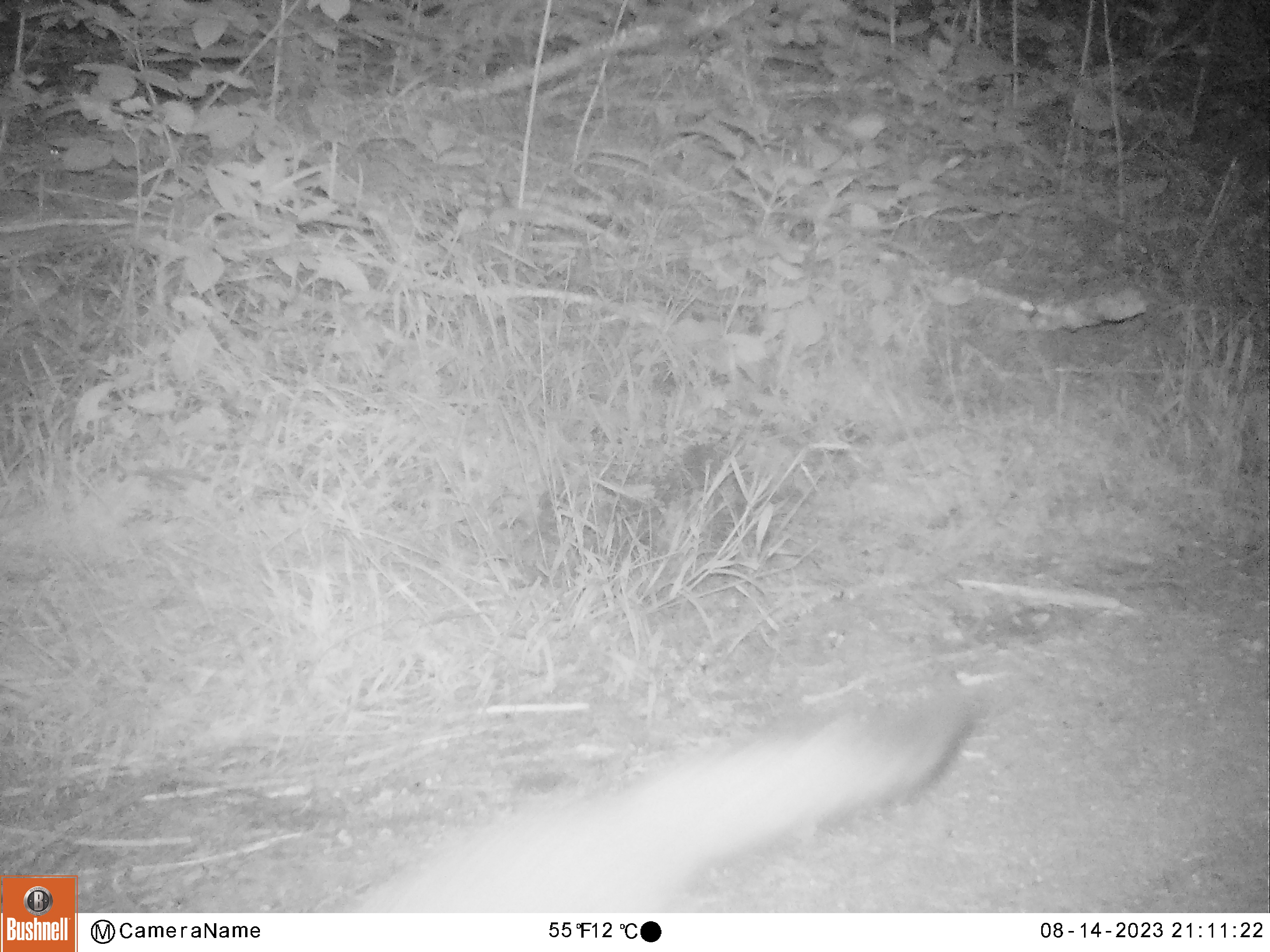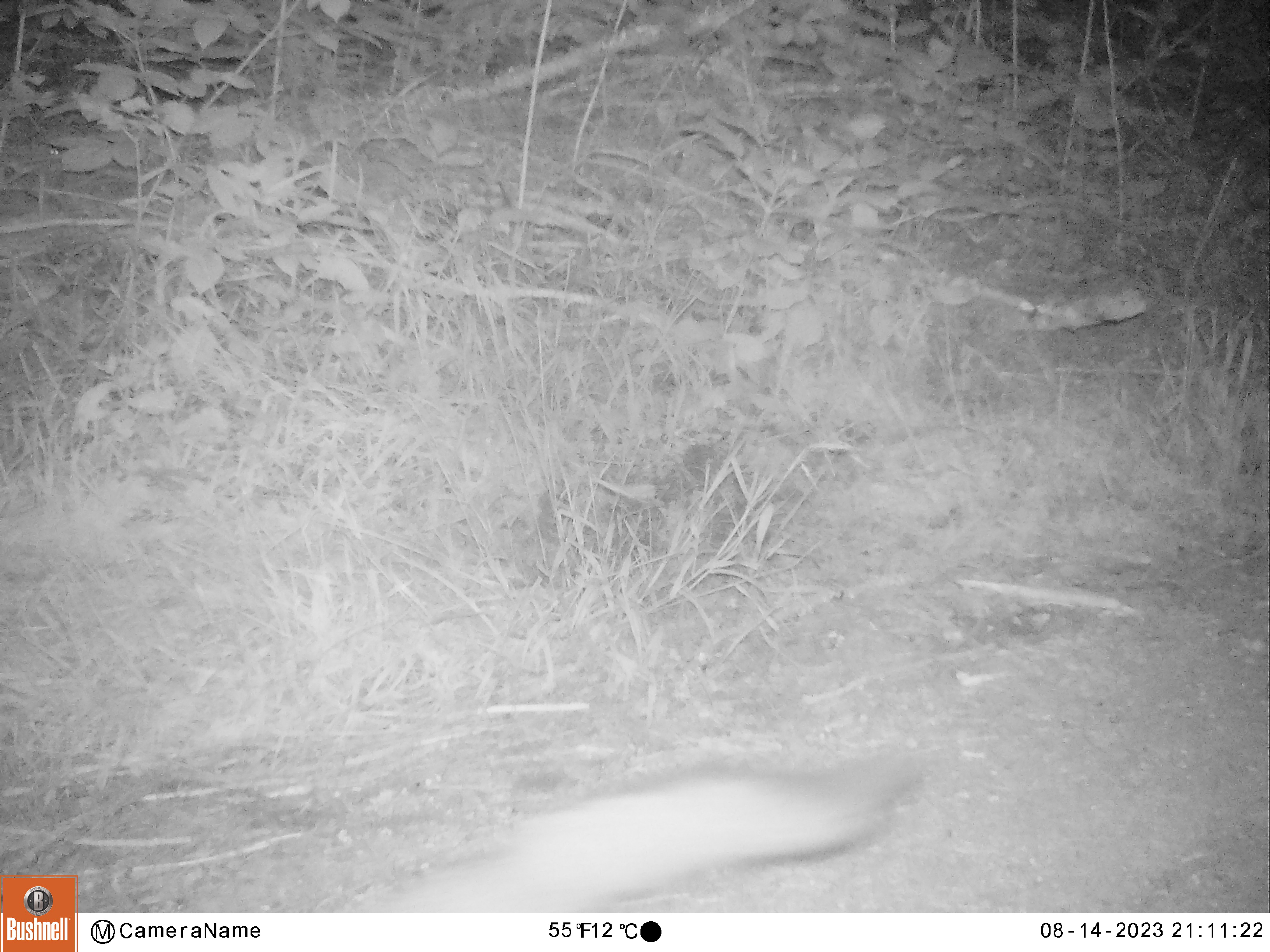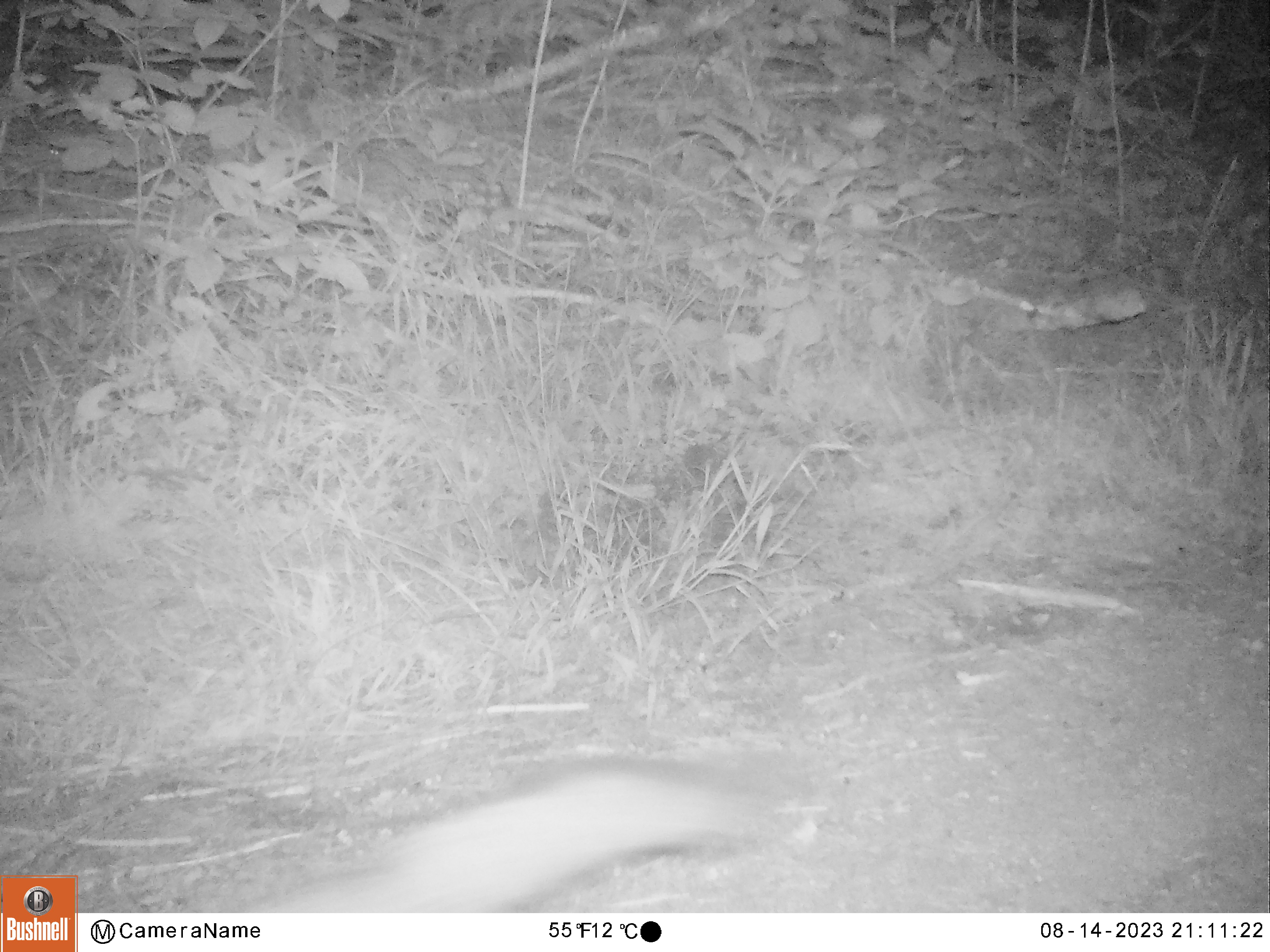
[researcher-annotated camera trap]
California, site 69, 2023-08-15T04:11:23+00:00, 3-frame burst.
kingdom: Animalia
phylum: Chordata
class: Mammalia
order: Carnivora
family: Canidae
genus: Urocyon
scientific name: Urocyon cinereoargenteus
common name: gray fox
Gray fox (Urocyon cinereoargenteus).